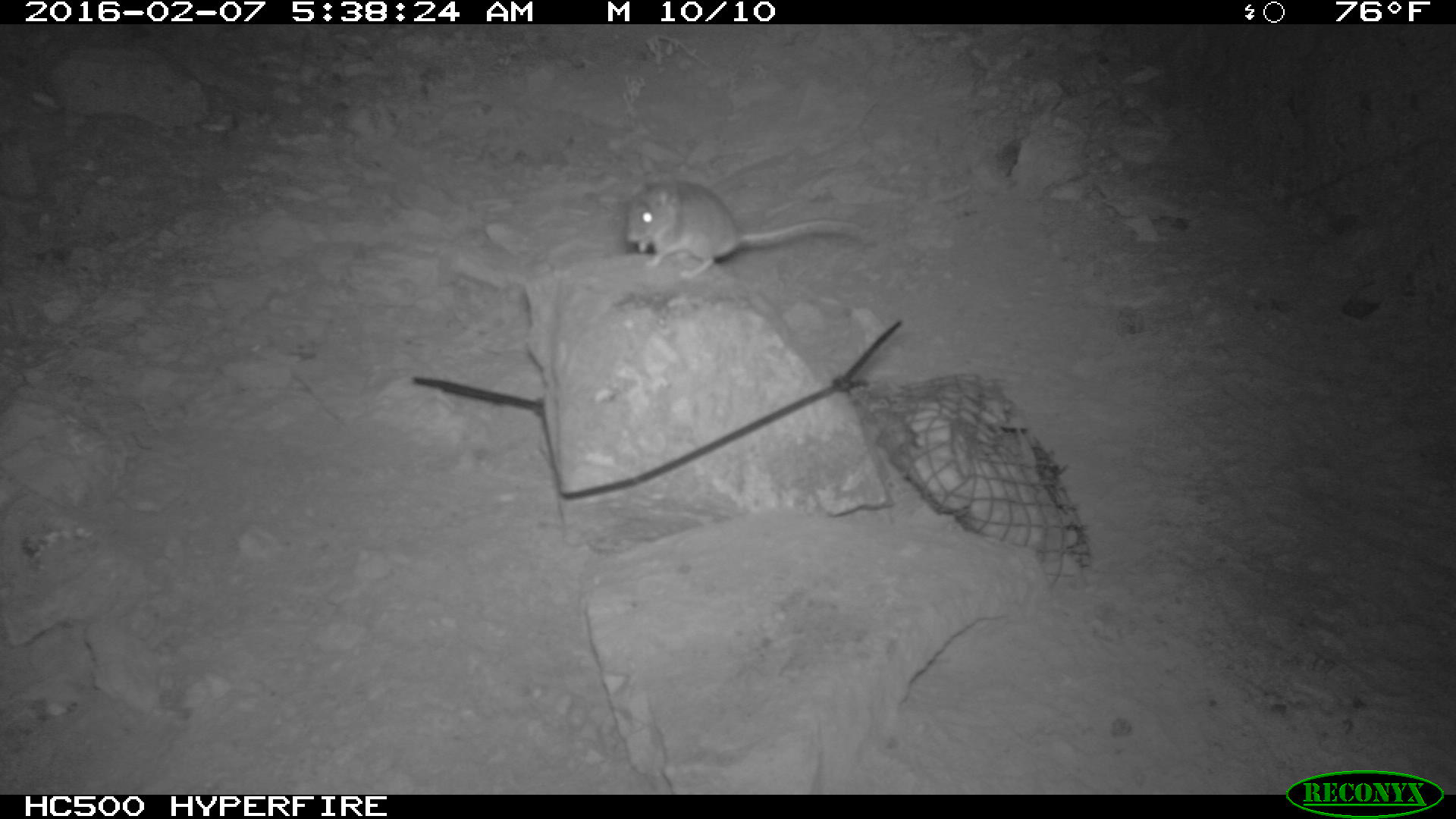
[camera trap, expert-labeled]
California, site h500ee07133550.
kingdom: Animalia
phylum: Chordata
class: Mammalia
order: Rodentia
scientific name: Rodentia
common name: rodent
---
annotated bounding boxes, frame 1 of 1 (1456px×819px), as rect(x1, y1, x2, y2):
rodent: rect(625, 180, 864, 281)